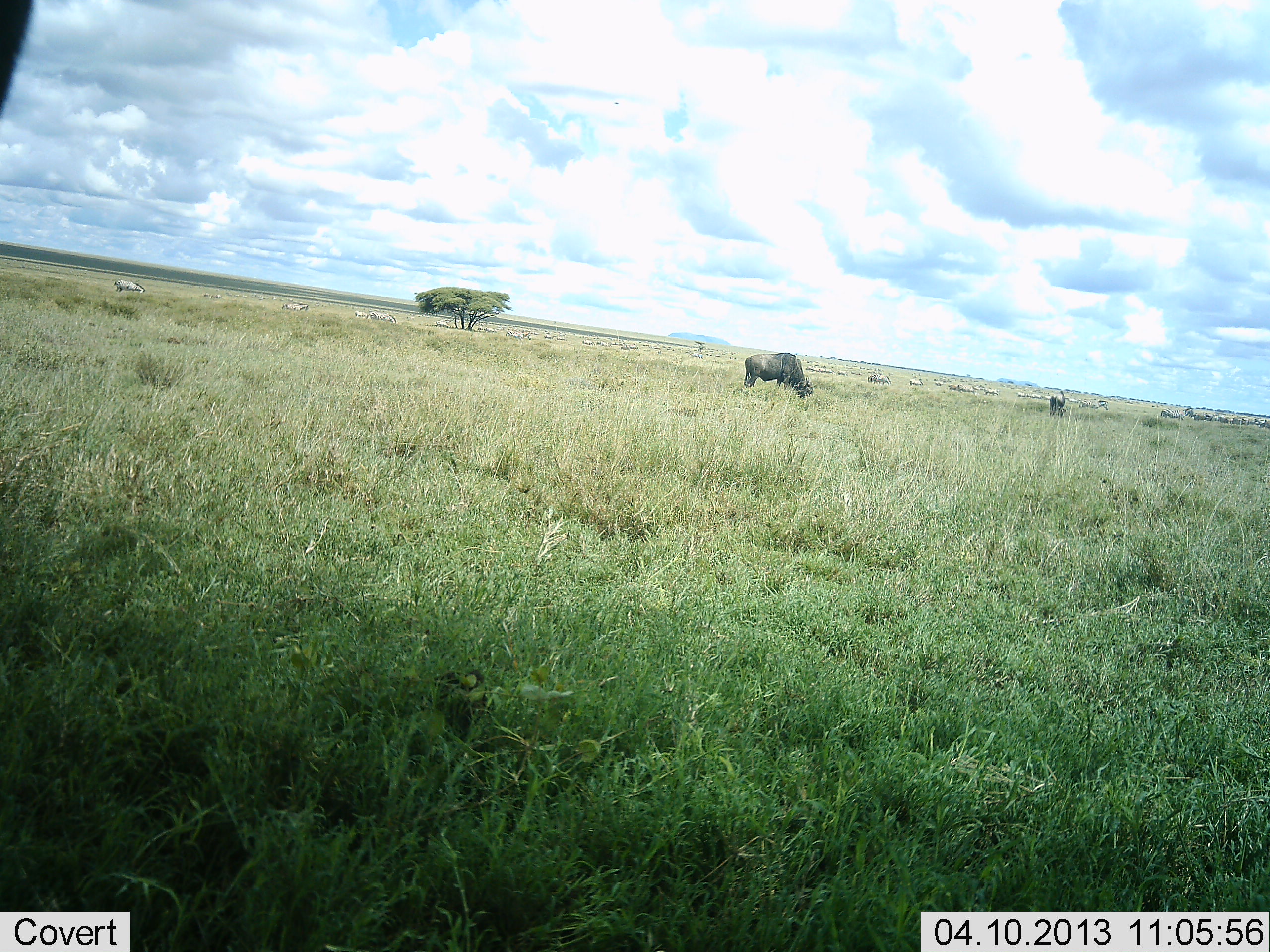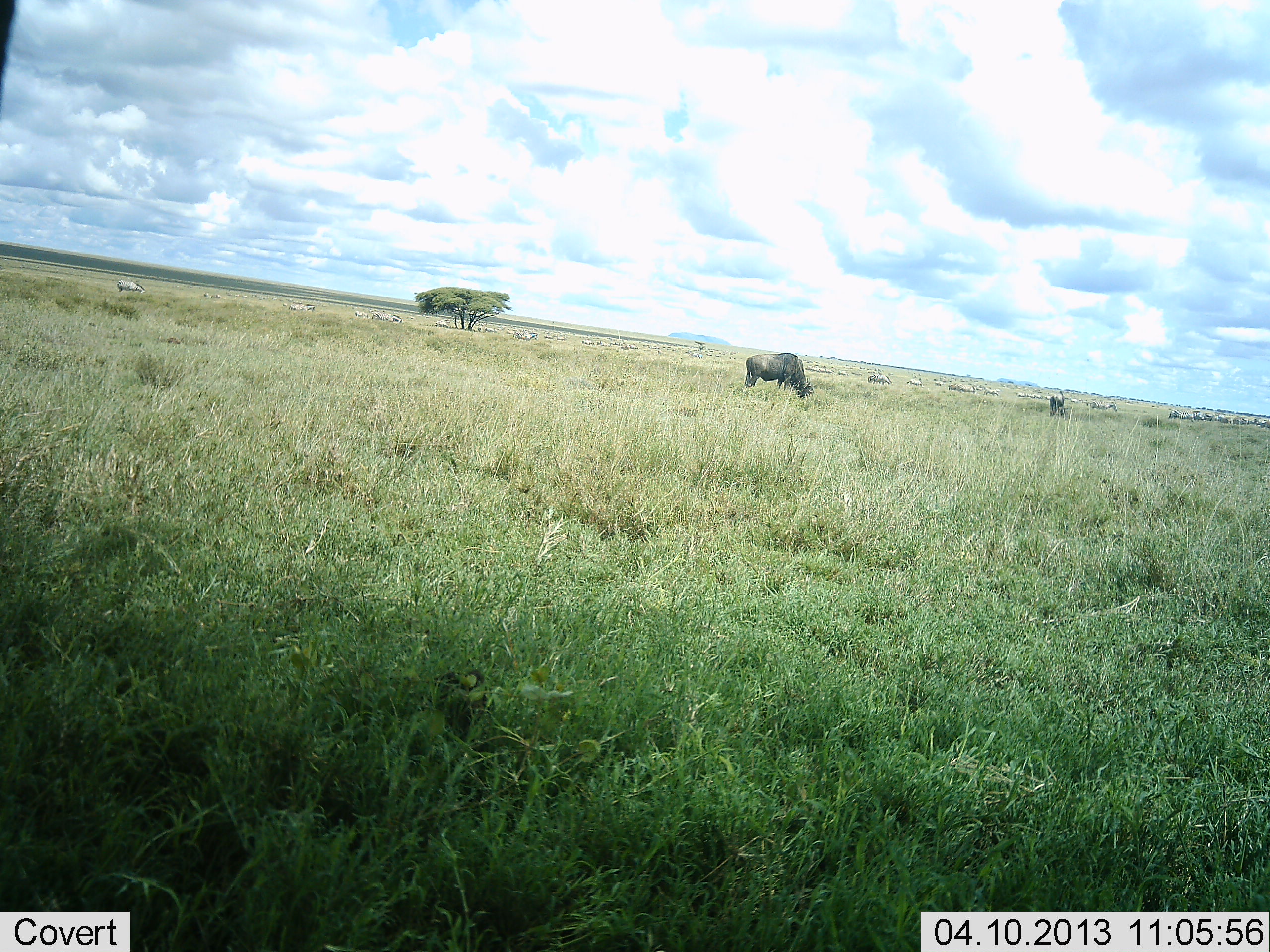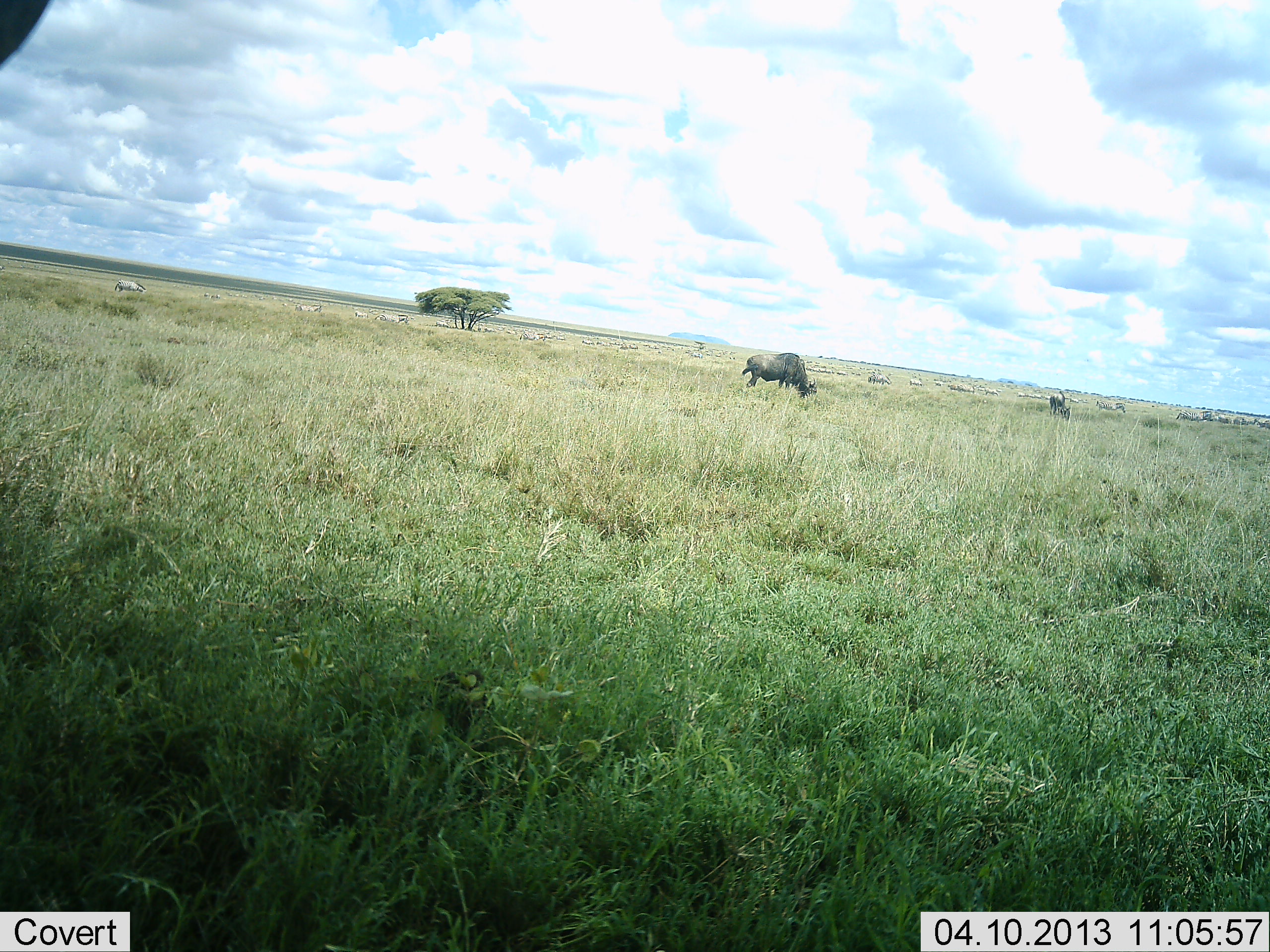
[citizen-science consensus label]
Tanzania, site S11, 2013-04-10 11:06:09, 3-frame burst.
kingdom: Animalia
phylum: Chordata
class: Mammalia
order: Artiodactyla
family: Bovidae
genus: Connochaetes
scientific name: Connochaetes taurinus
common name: blue wildebeest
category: wildebeest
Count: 11-50.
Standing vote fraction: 17%.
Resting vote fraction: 0%.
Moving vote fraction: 30%.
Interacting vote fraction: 0%.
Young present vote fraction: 0%.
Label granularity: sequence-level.